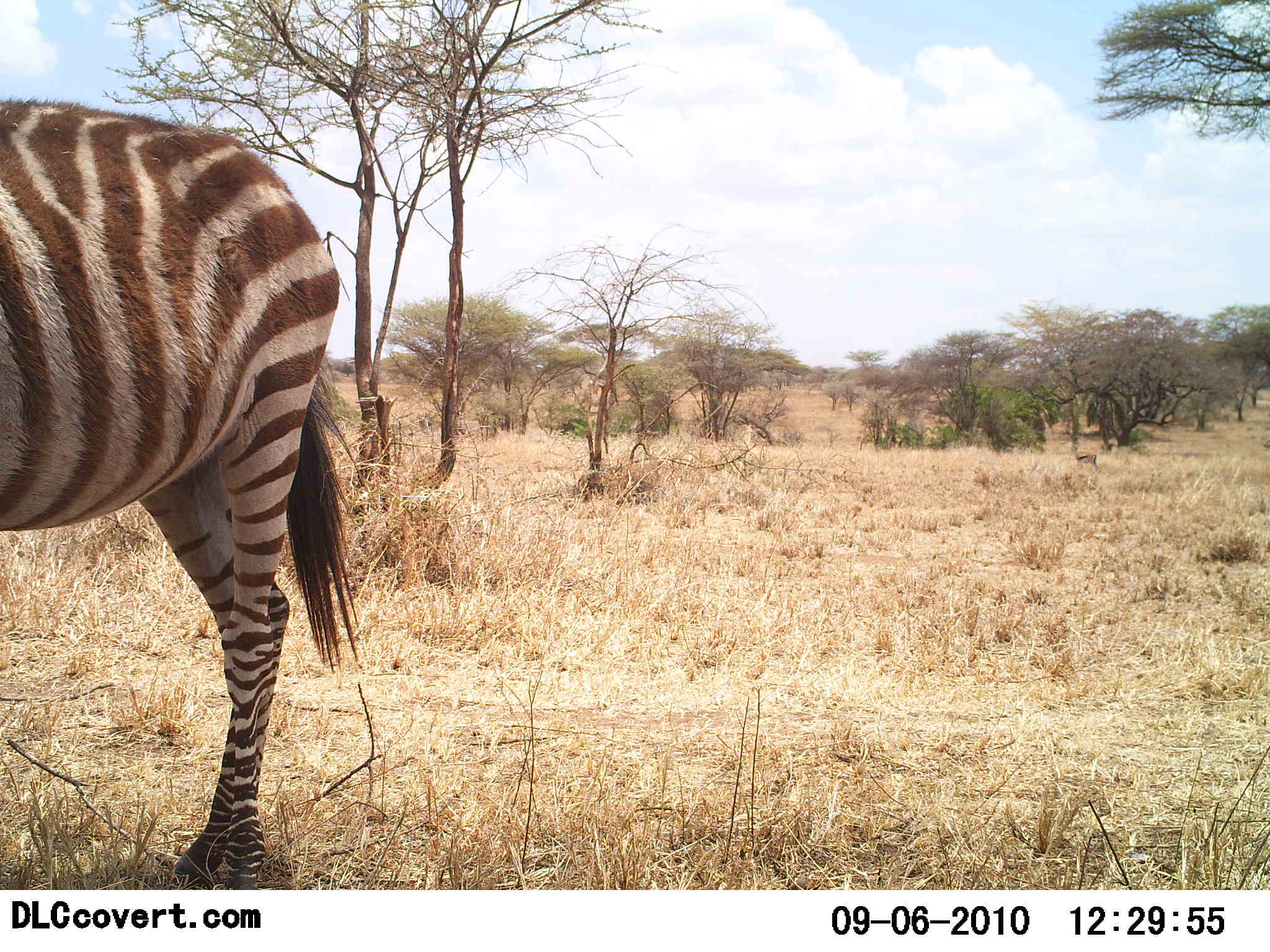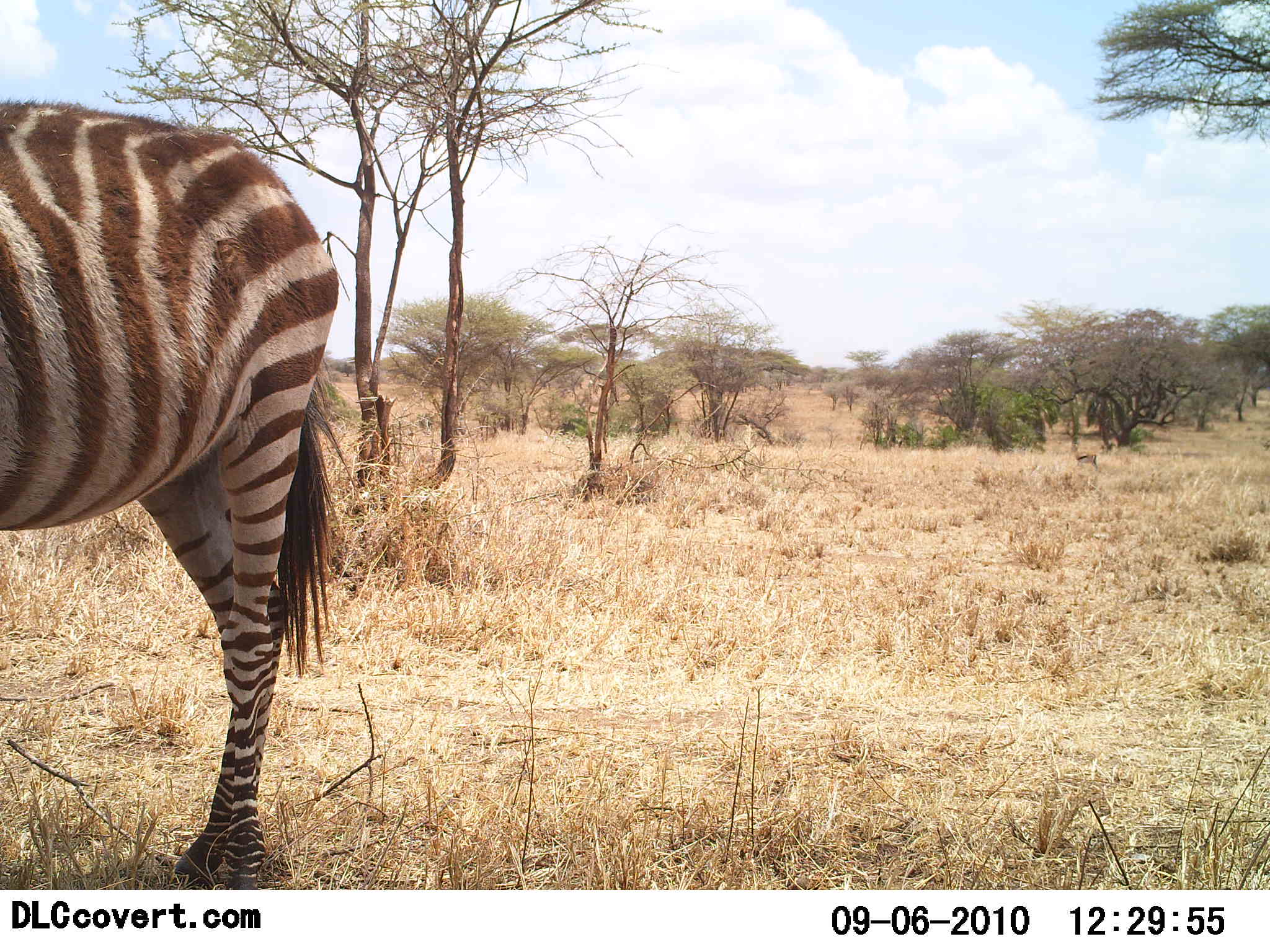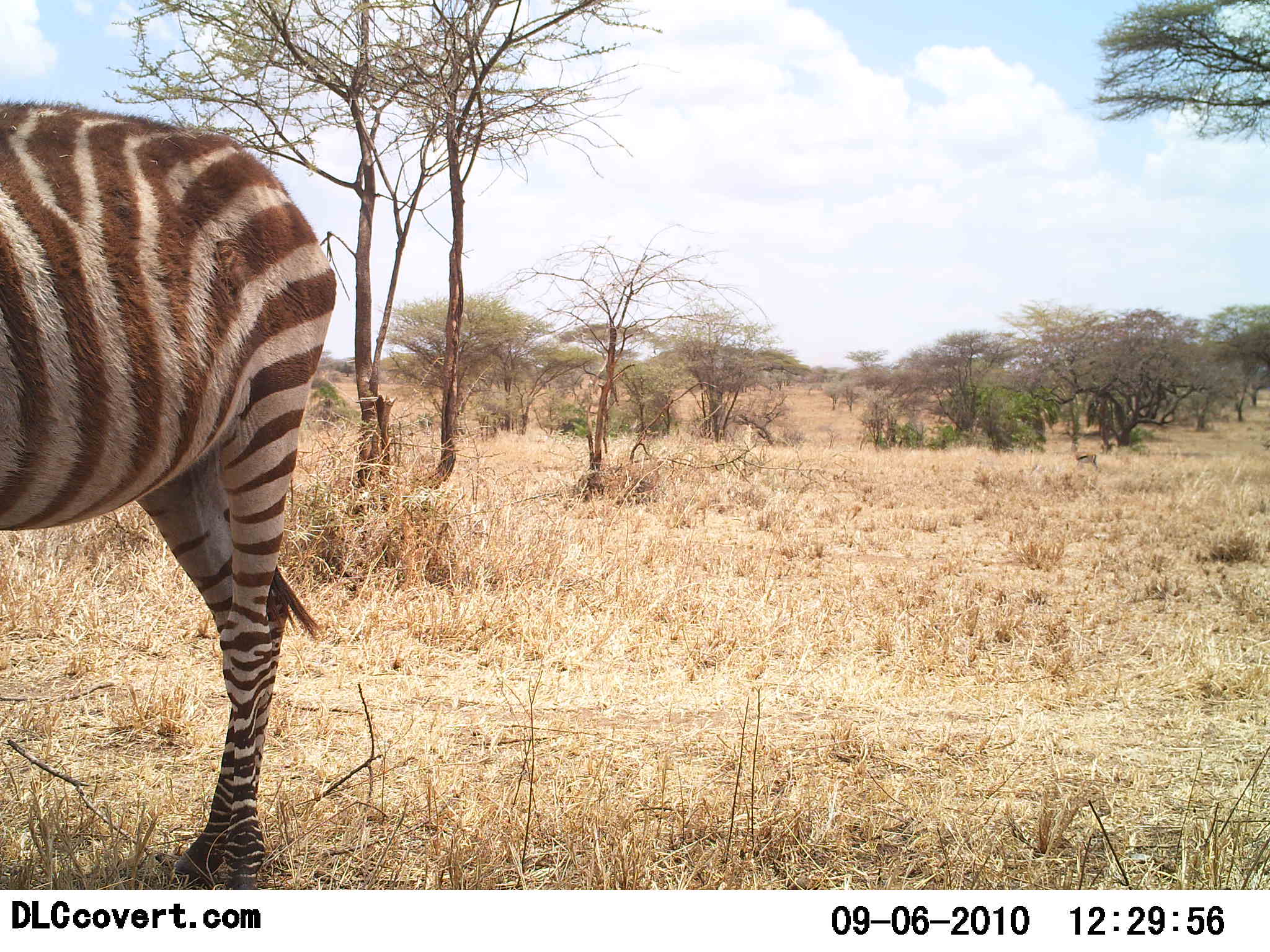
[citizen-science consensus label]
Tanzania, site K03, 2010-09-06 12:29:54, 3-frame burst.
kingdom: Animalia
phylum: Chordata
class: Mammalia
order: Perissodactyla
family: Equidae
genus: Equus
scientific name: Equus quagga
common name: plains zebra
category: zebra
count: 1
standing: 100%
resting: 6%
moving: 0%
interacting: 0%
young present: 0%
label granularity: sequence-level